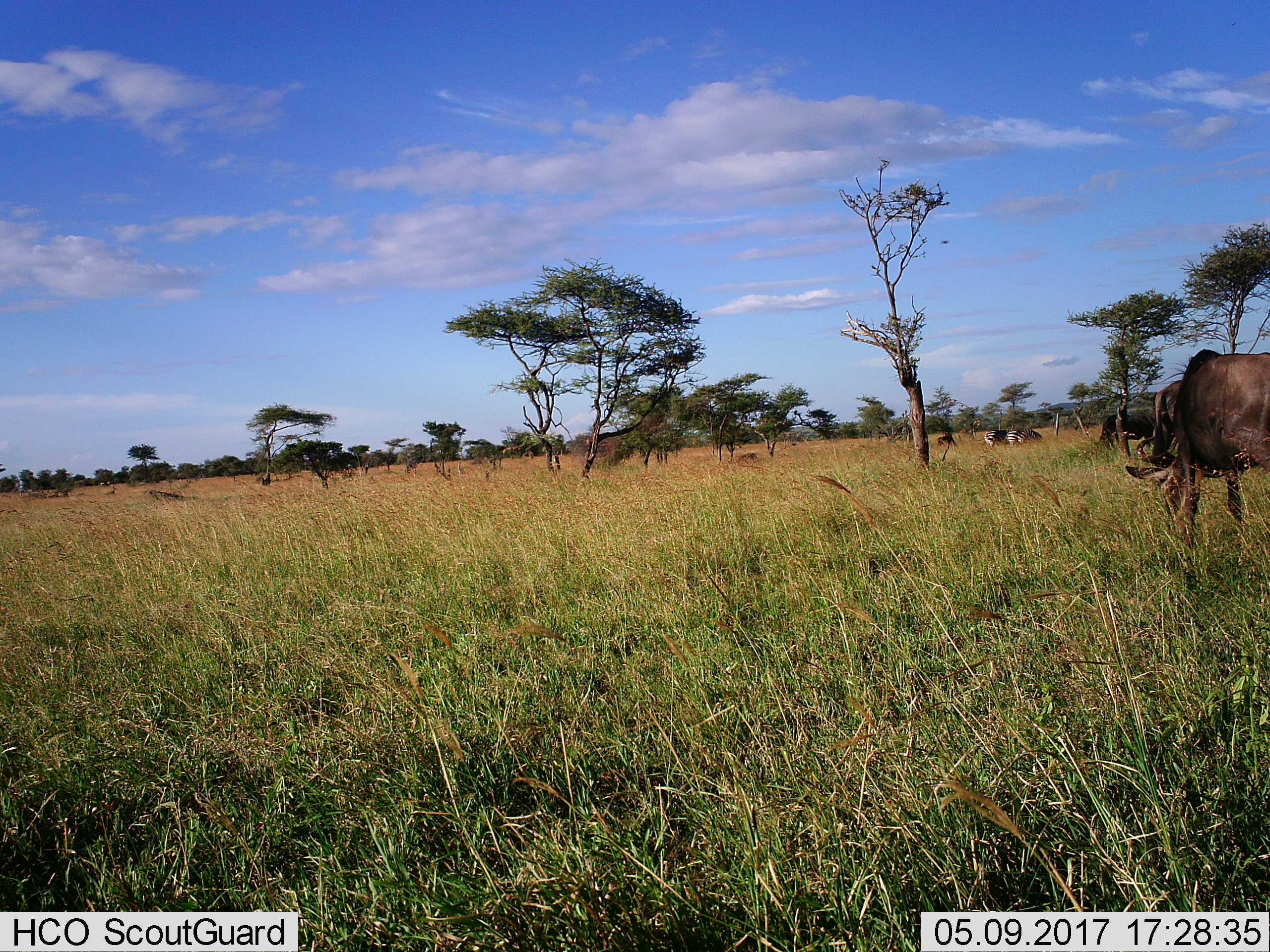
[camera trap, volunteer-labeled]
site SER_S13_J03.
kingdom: Animalia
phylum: Chordata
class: Mammalia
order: Artiodactyla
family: Bovidae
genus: Connochaetes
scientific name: Connochaetes taurinus taurinus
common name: blue wildebeest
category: wildebeestblue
Wildebeestblue (blue wildebeest) (Connochaetes taurinus taurinus), count 3. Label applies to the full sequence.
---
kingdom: Animalia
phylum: Chordata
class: Mammalia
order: Perissodactyla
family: Equidae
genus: Equus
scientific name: Equus quagga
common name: plains zebra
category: zebraplains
Zebraplains (plains zebra) (Equus quagga), count 2. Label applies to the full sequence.